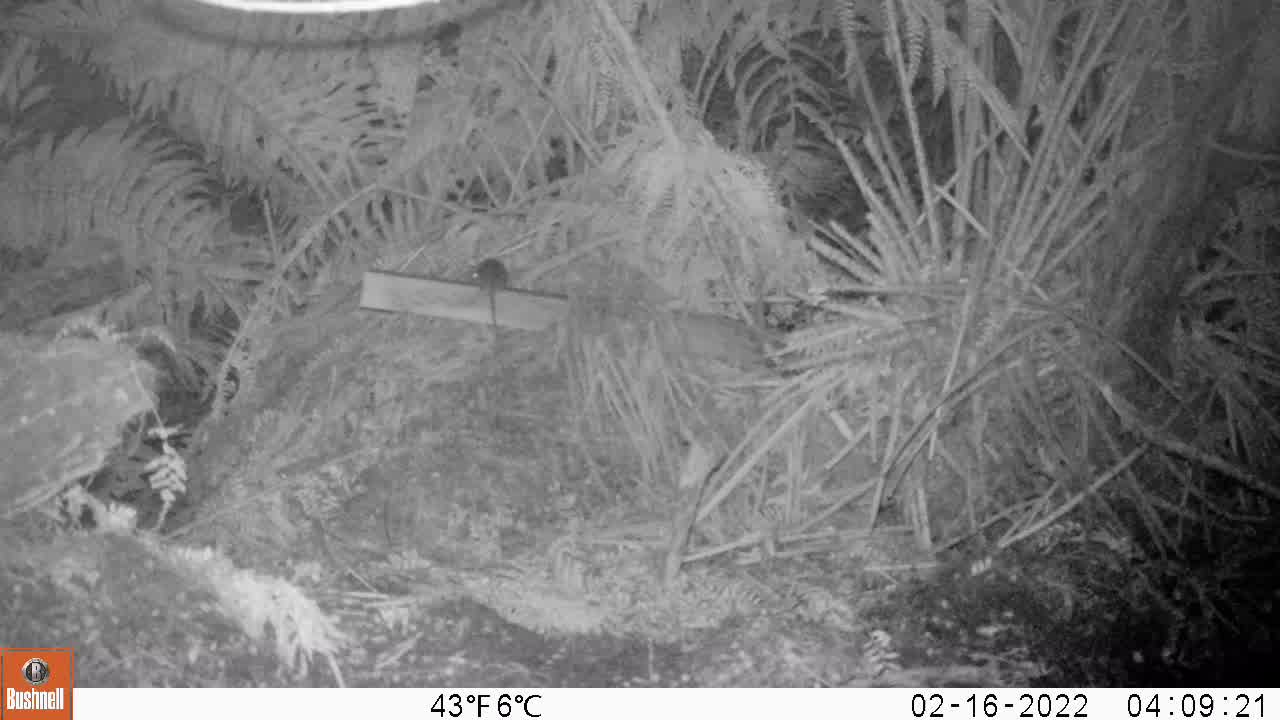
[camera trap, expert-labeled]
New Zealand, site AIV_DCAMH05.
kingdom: Animalia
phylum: Chordata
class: Mammalia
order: Rodentia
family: Muridae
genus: Mus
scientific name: Mus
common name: mouse